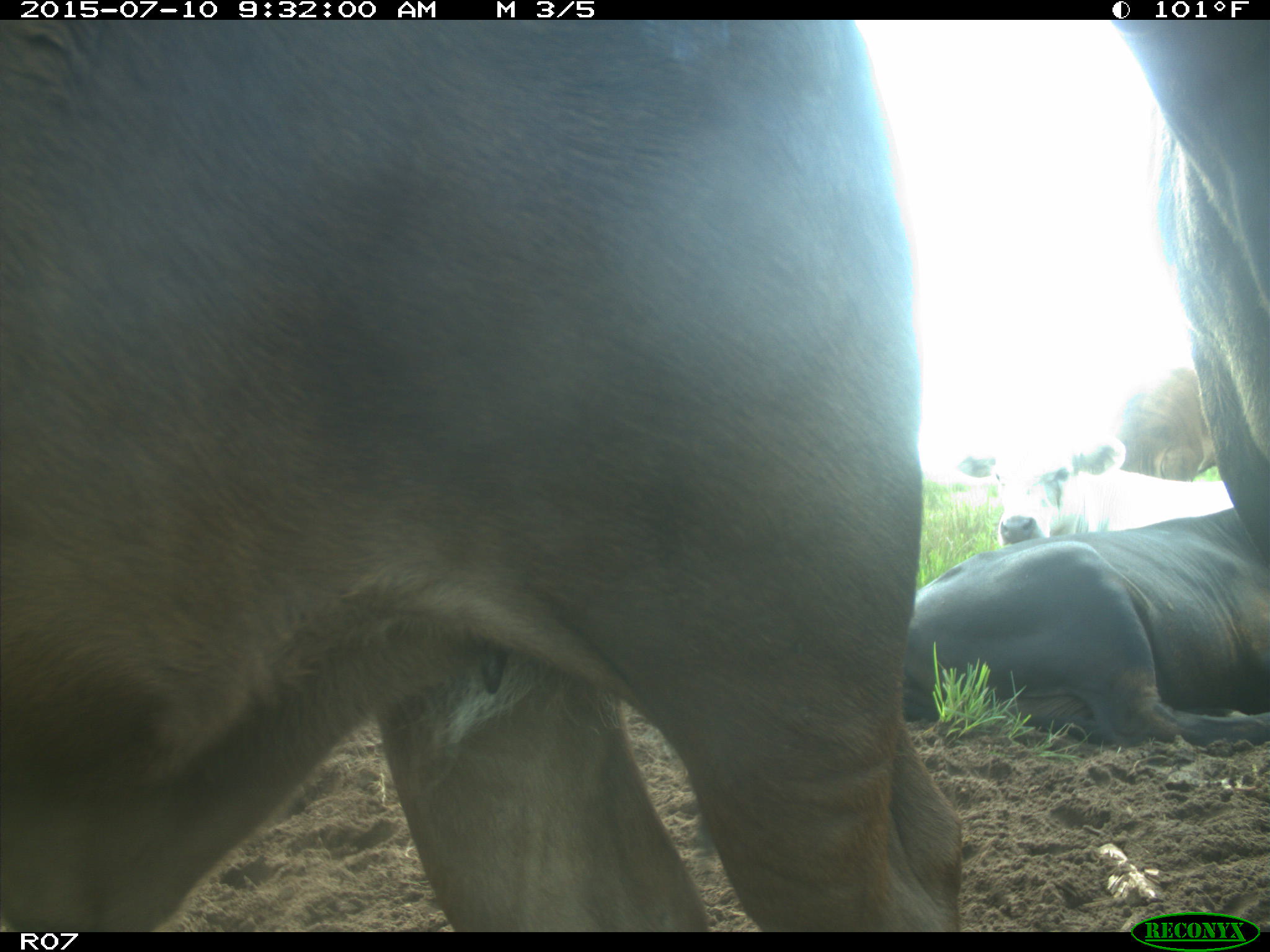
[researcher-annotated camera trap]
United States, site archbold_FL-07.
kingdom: Animalia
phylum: Chordata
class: Mammalia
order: Artiodactyla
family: Bovidae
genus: Bos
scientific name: Bos taurus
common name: domestic cow